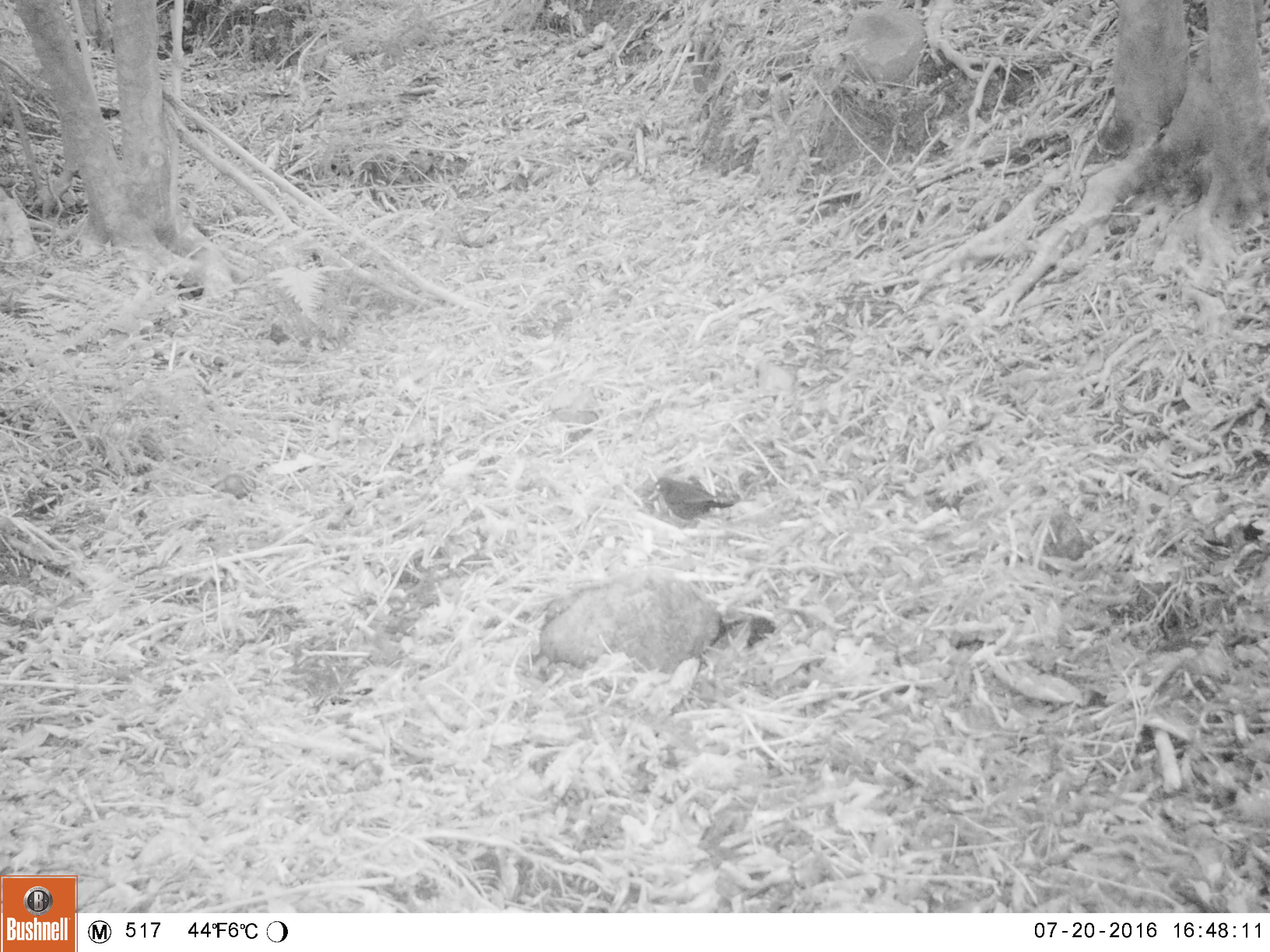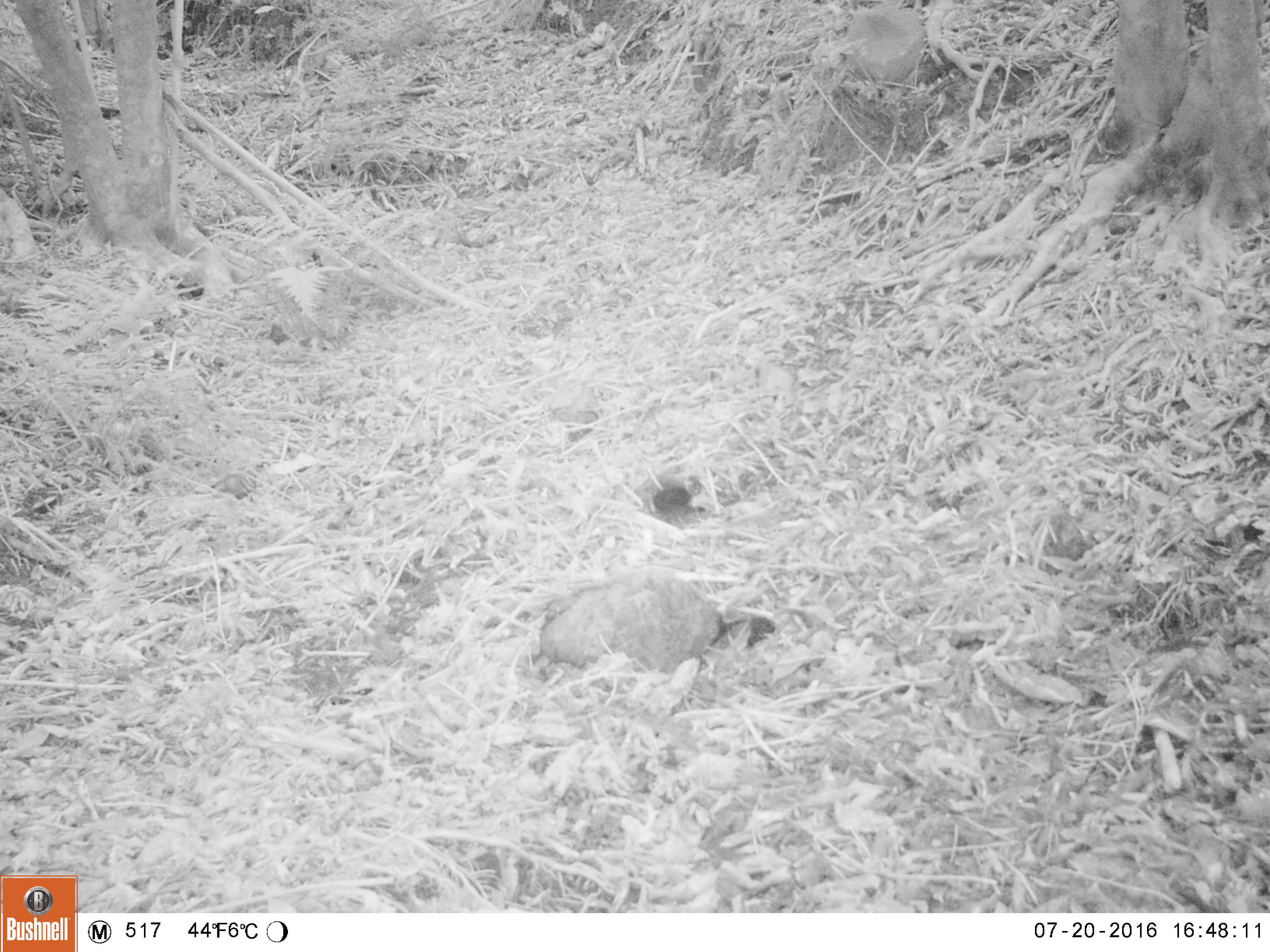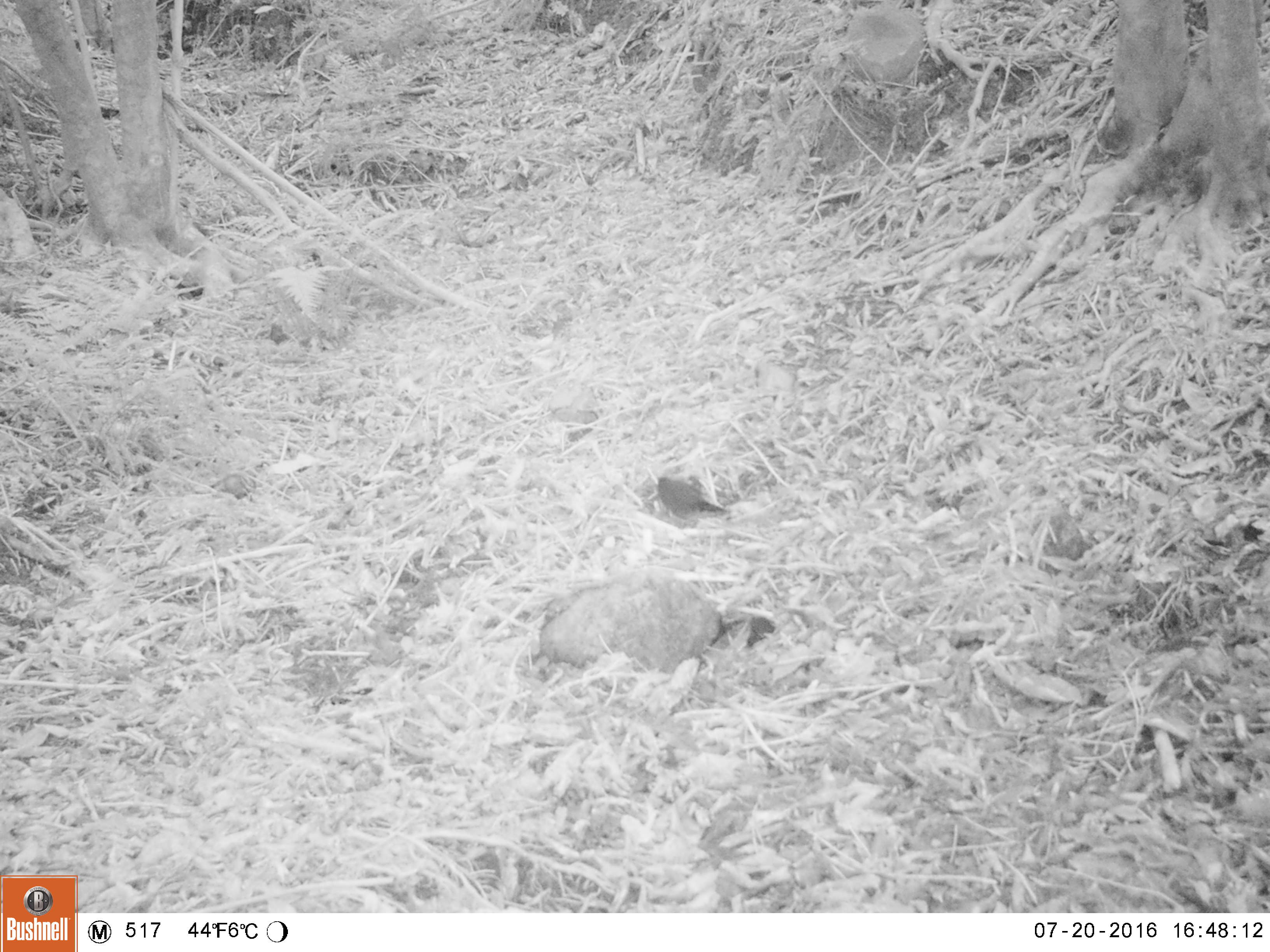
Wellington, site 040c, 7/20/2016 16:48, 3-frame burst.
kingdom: Animalia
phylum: Chordata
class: Aves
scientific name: Aves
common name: bird